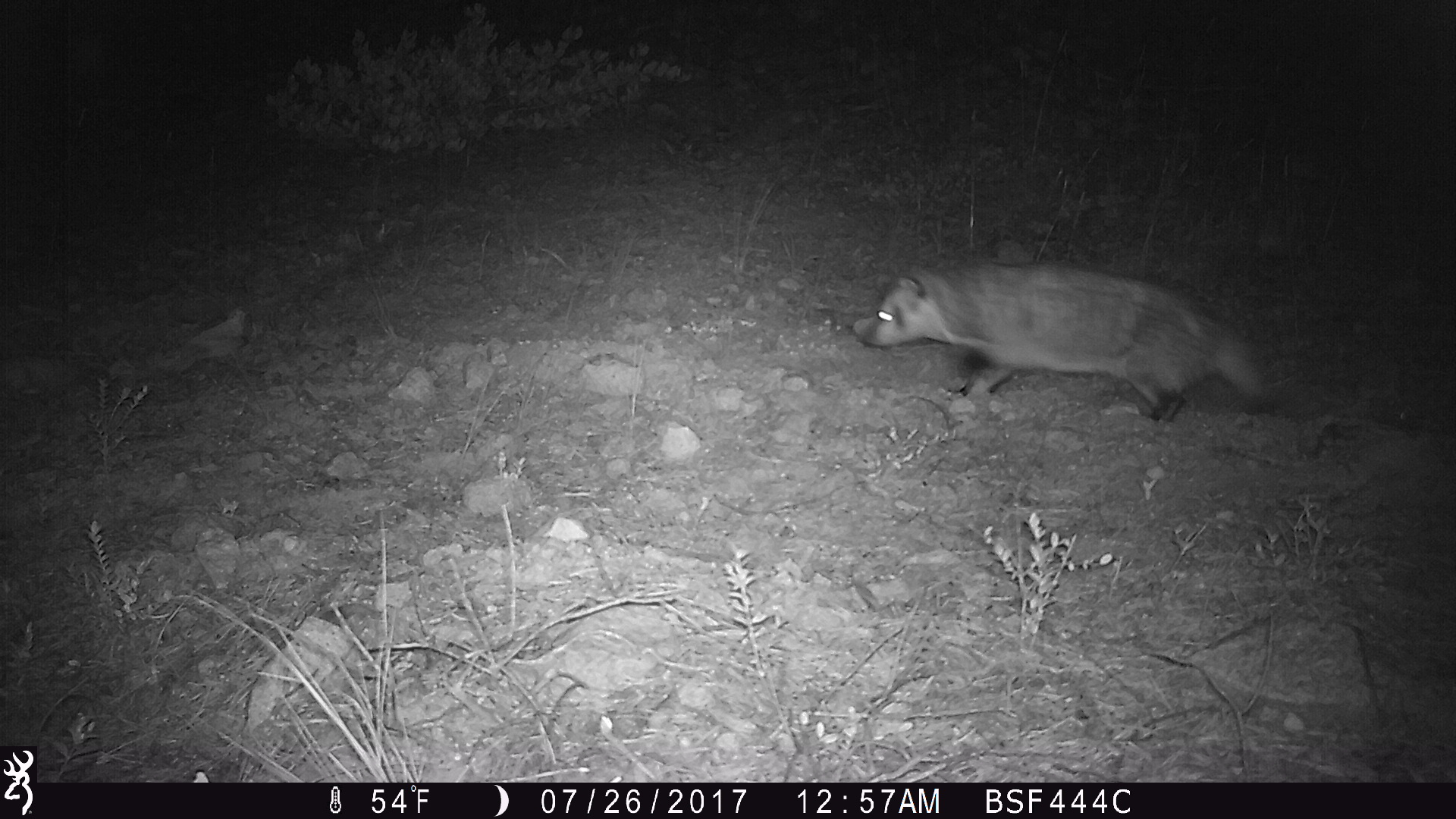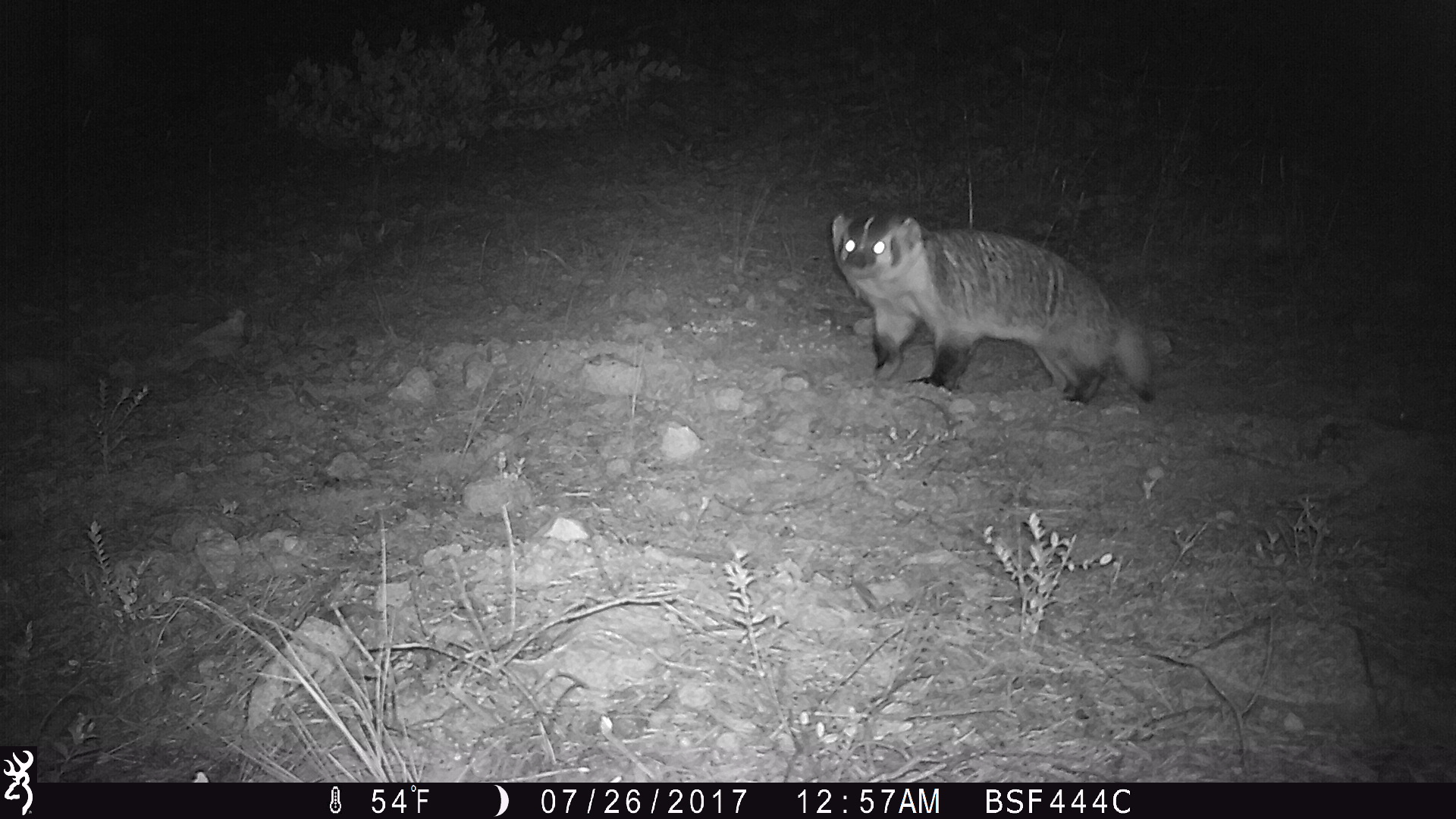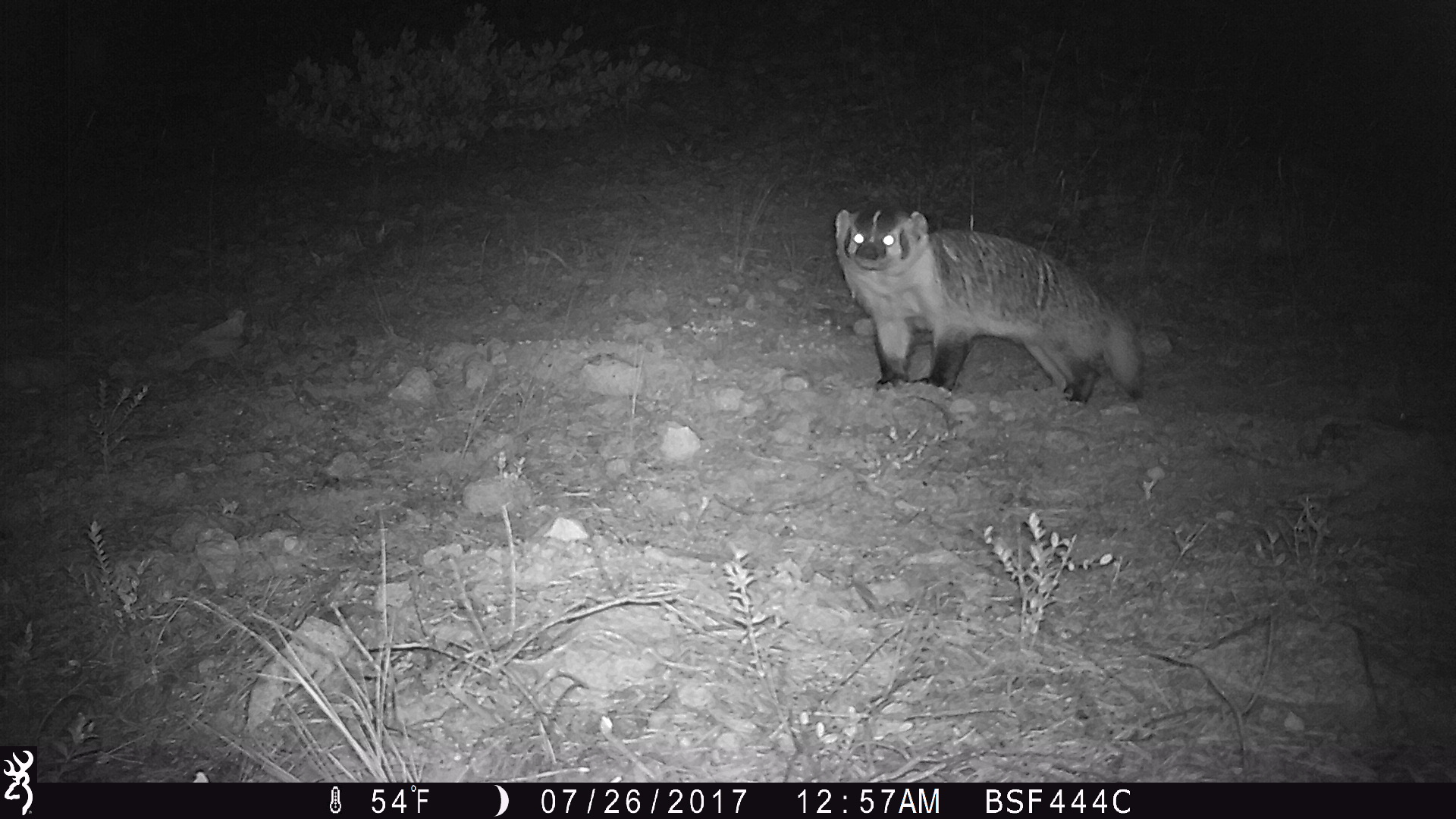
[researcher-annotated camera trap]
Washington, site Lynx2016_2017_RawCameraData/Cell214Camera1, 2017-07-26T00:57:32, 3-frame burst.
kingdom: Animalia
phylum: Chordata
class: Mammalia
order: Carnivora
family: Mustelidae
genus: Taxidea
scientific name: Taxidea taxus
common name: american badger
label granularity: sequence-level